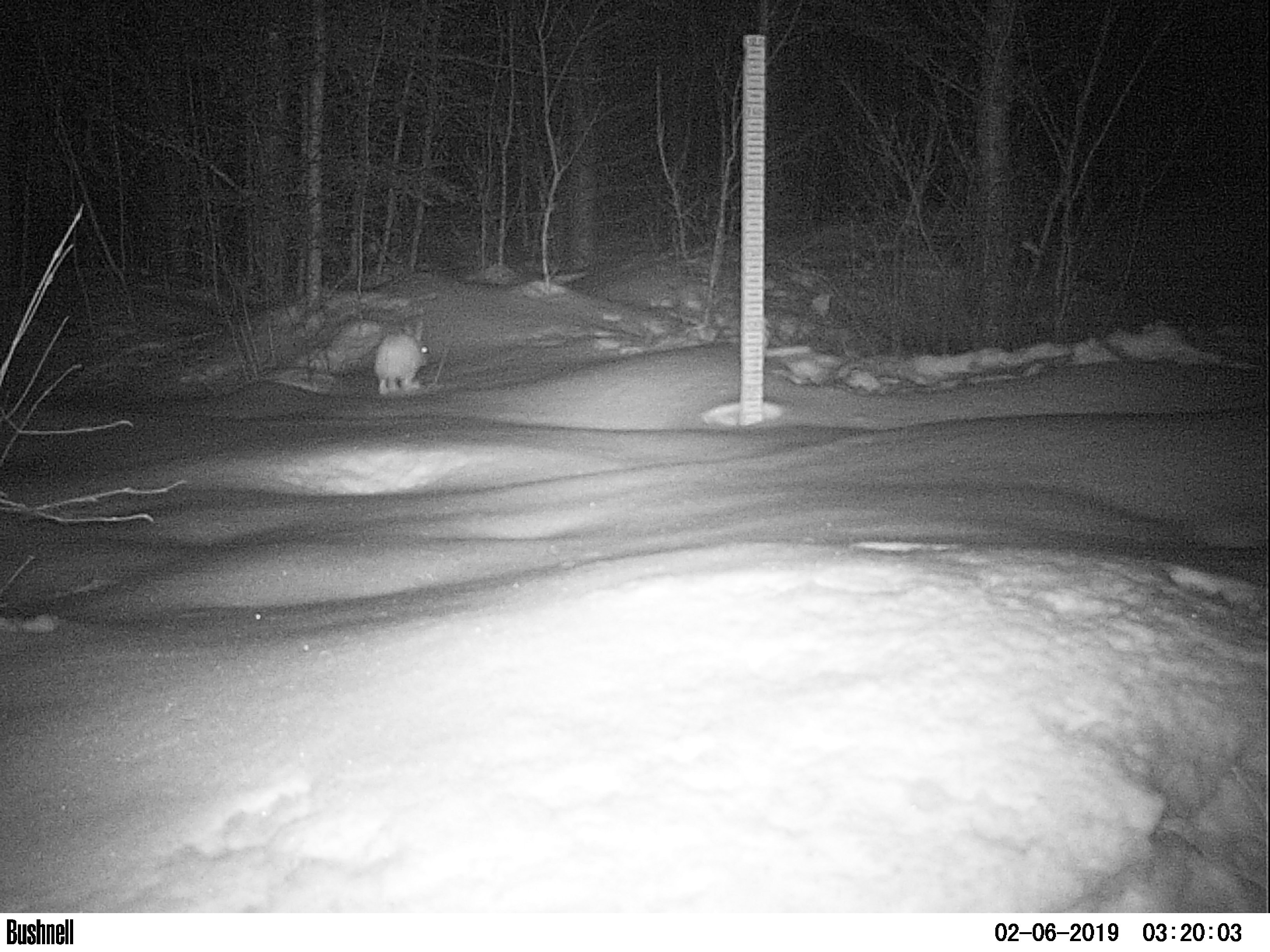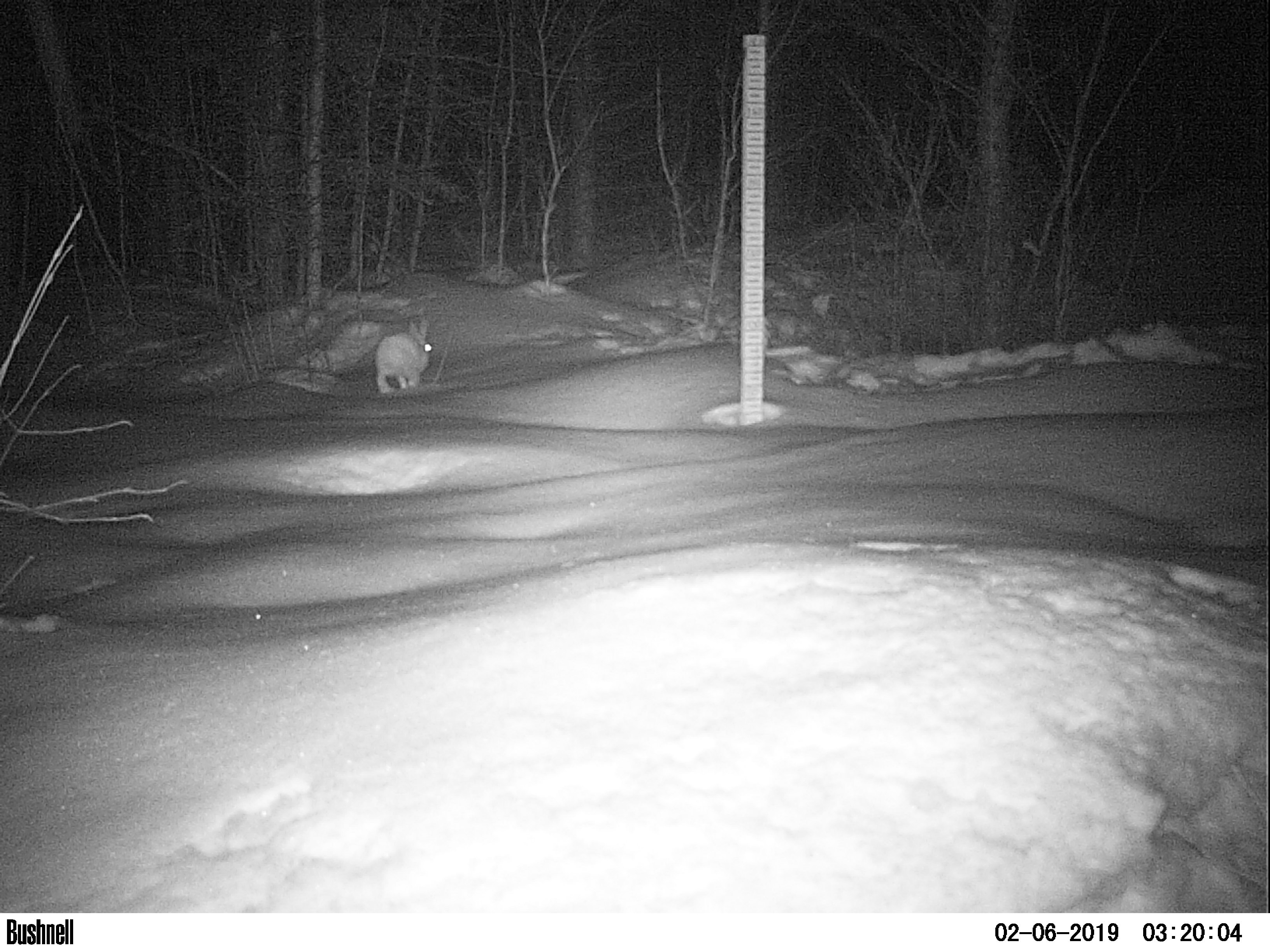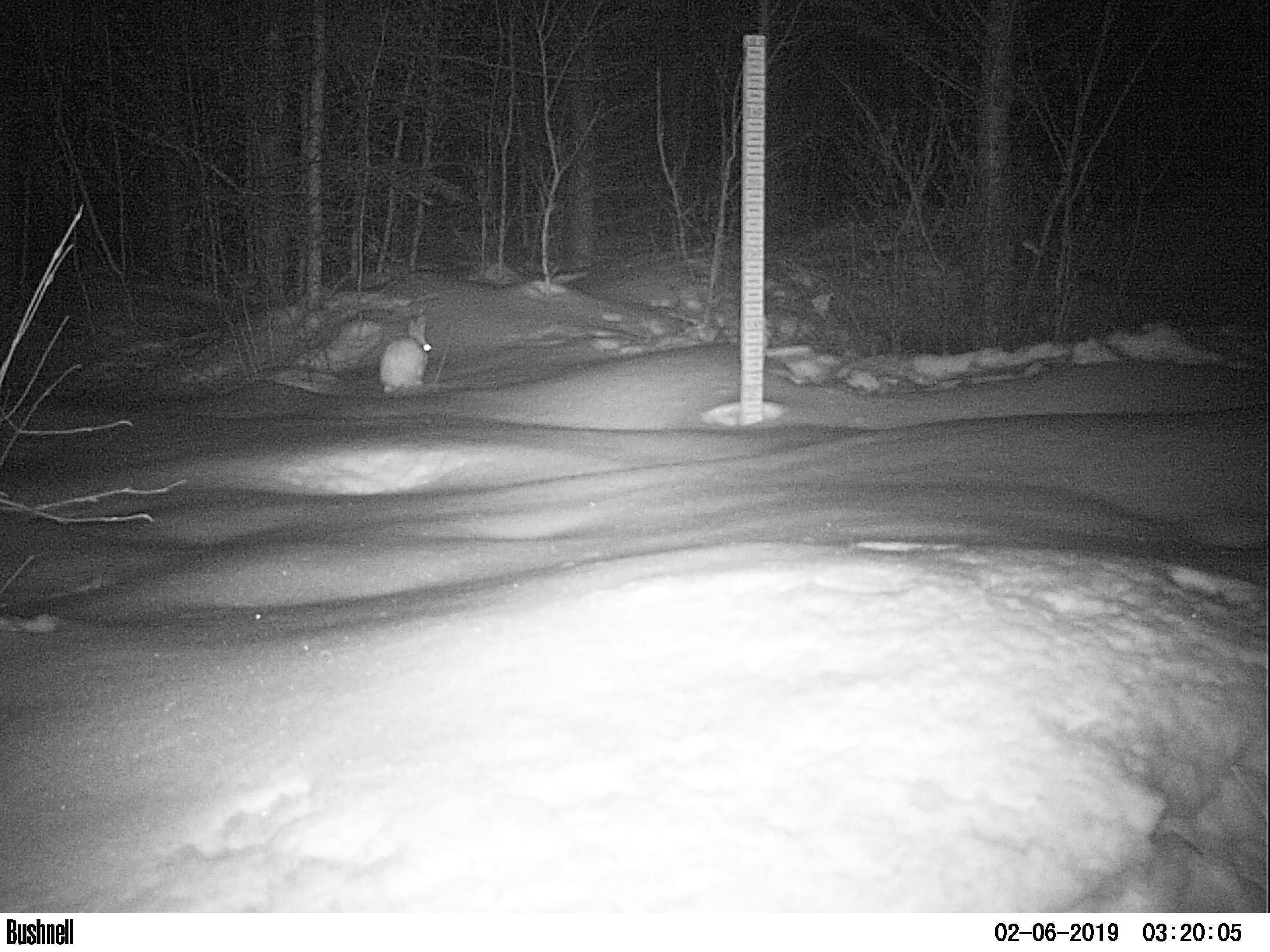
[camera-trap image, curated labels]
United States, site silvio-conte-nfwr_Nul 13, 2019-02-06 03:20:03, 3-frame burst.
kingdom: Animalia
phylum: Chordata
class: Mammalia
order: Lagomorpha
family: Leporidae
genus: Lepus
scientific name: Lepus americanus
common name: snowshoe hare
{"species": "snowshoe hare (Lepus americanus)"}